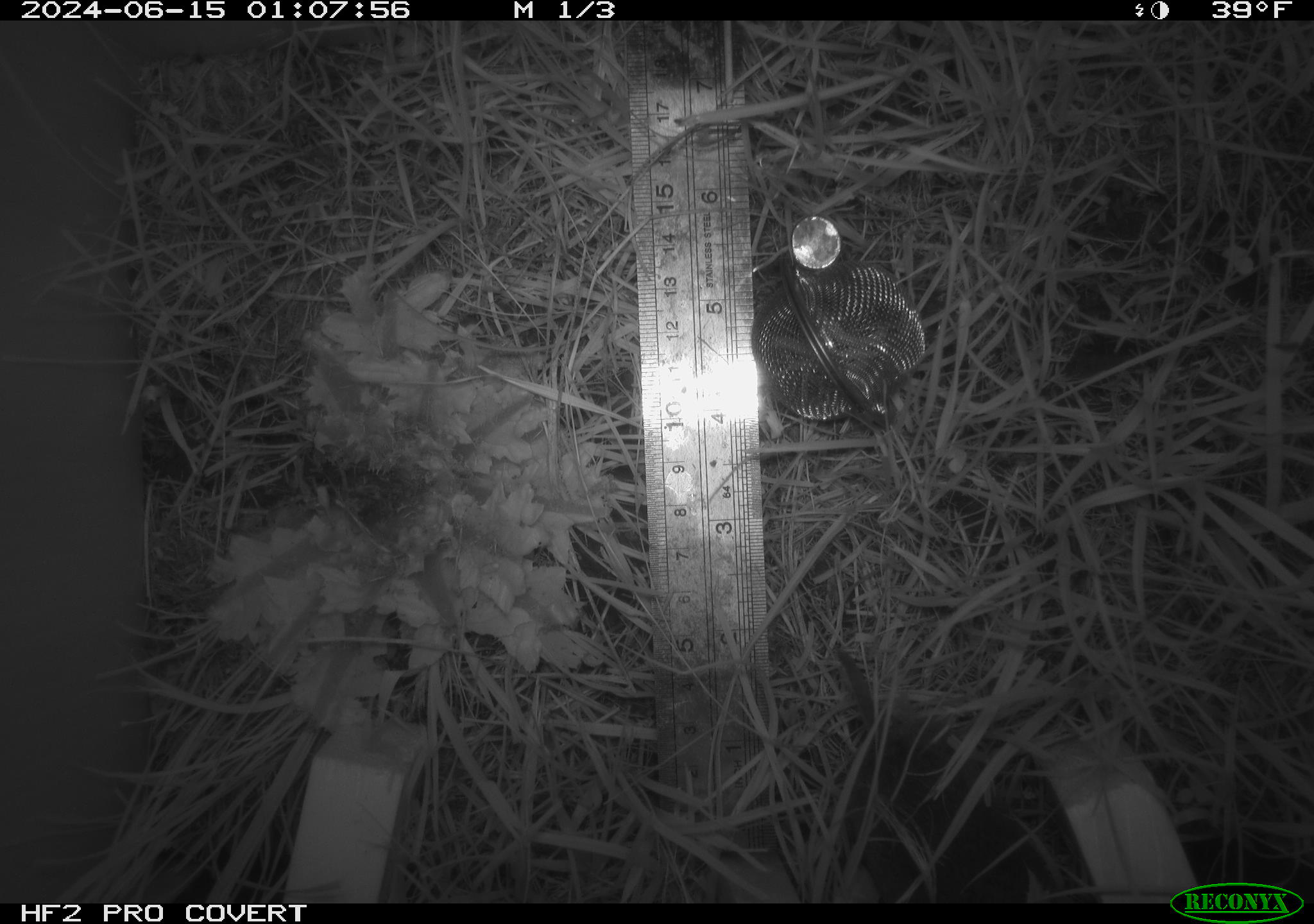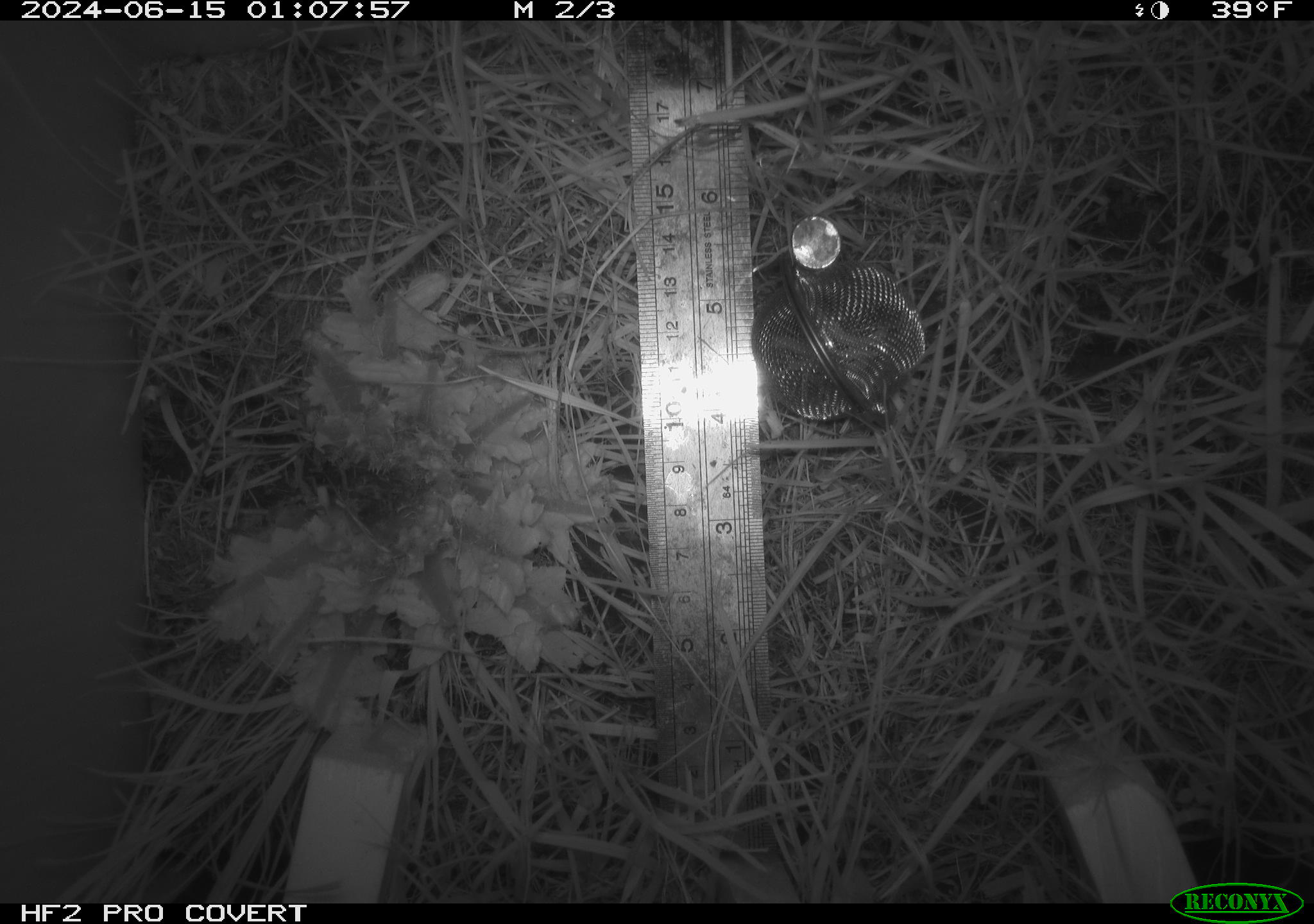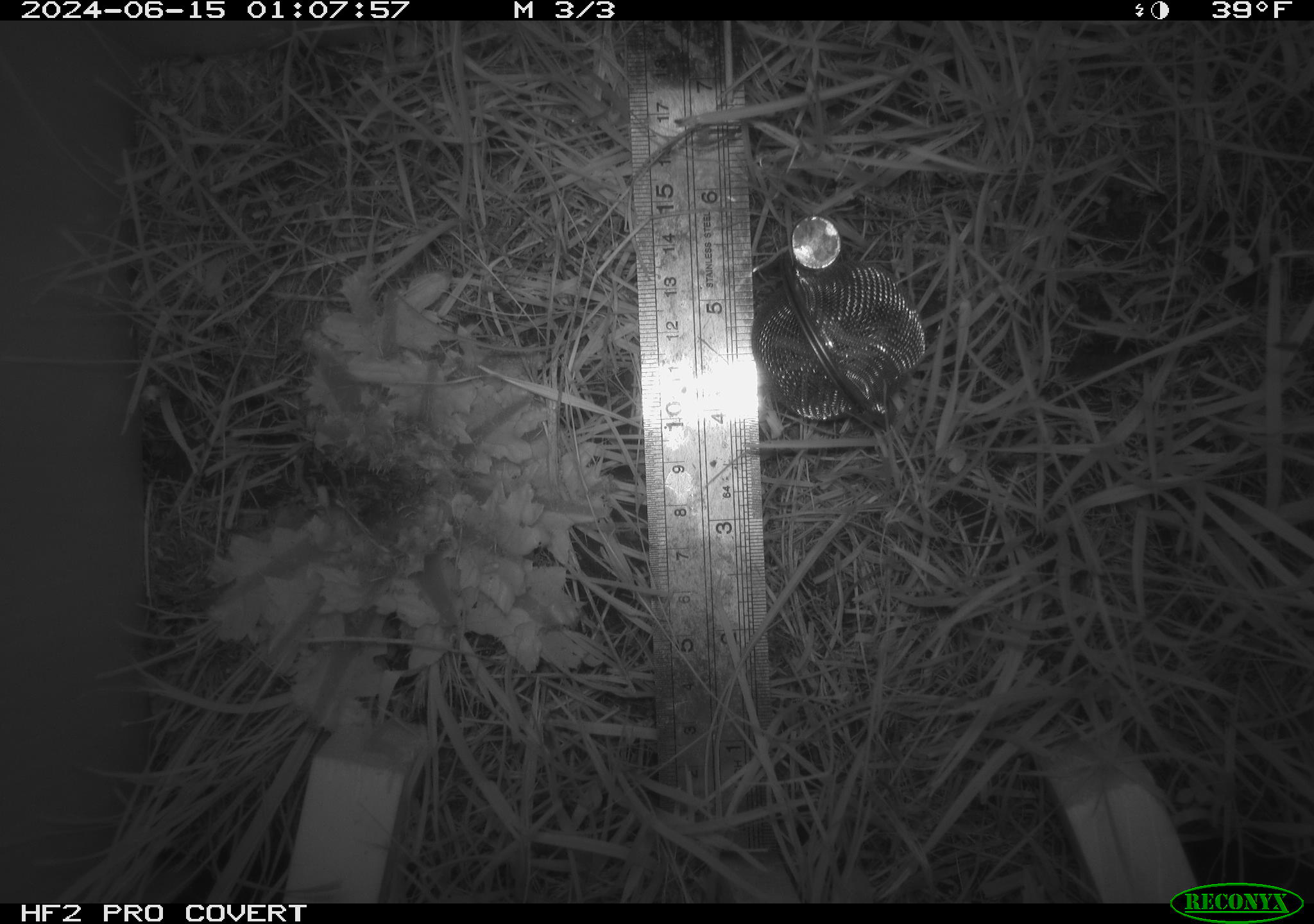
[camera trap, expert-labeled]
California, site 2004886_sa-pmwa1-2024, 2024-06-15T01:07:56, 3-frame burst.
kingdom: Animalia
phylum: Chordata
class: Mammalia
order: Rodentia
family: Cricetidae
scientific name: Arvicolinae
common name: voles, lemmings, and muskrats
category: arvicolinae subfamily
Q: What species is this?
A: Arvicolinae subfamily (voles, lemmings, and muskrats) (Arvicolinae).